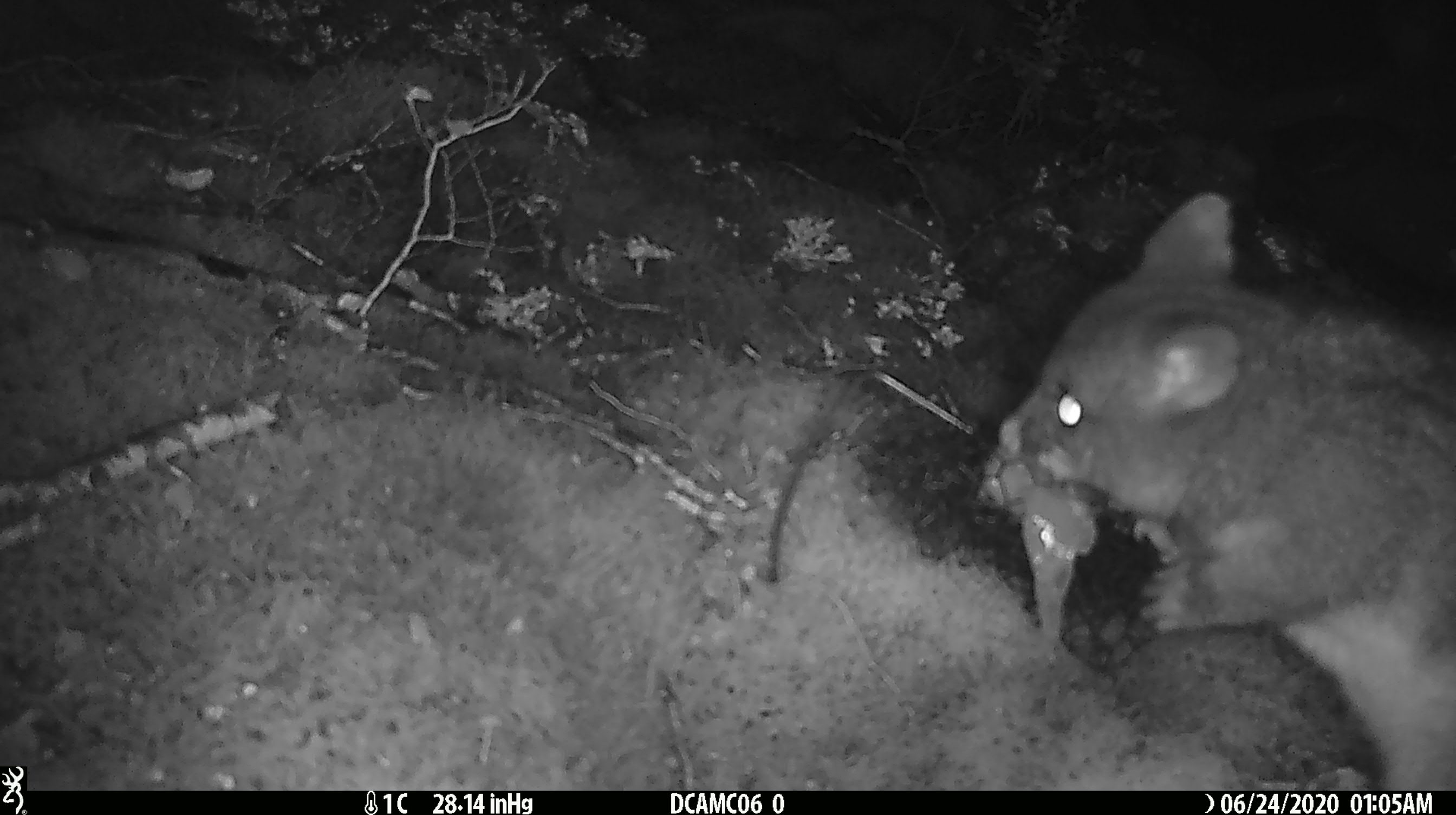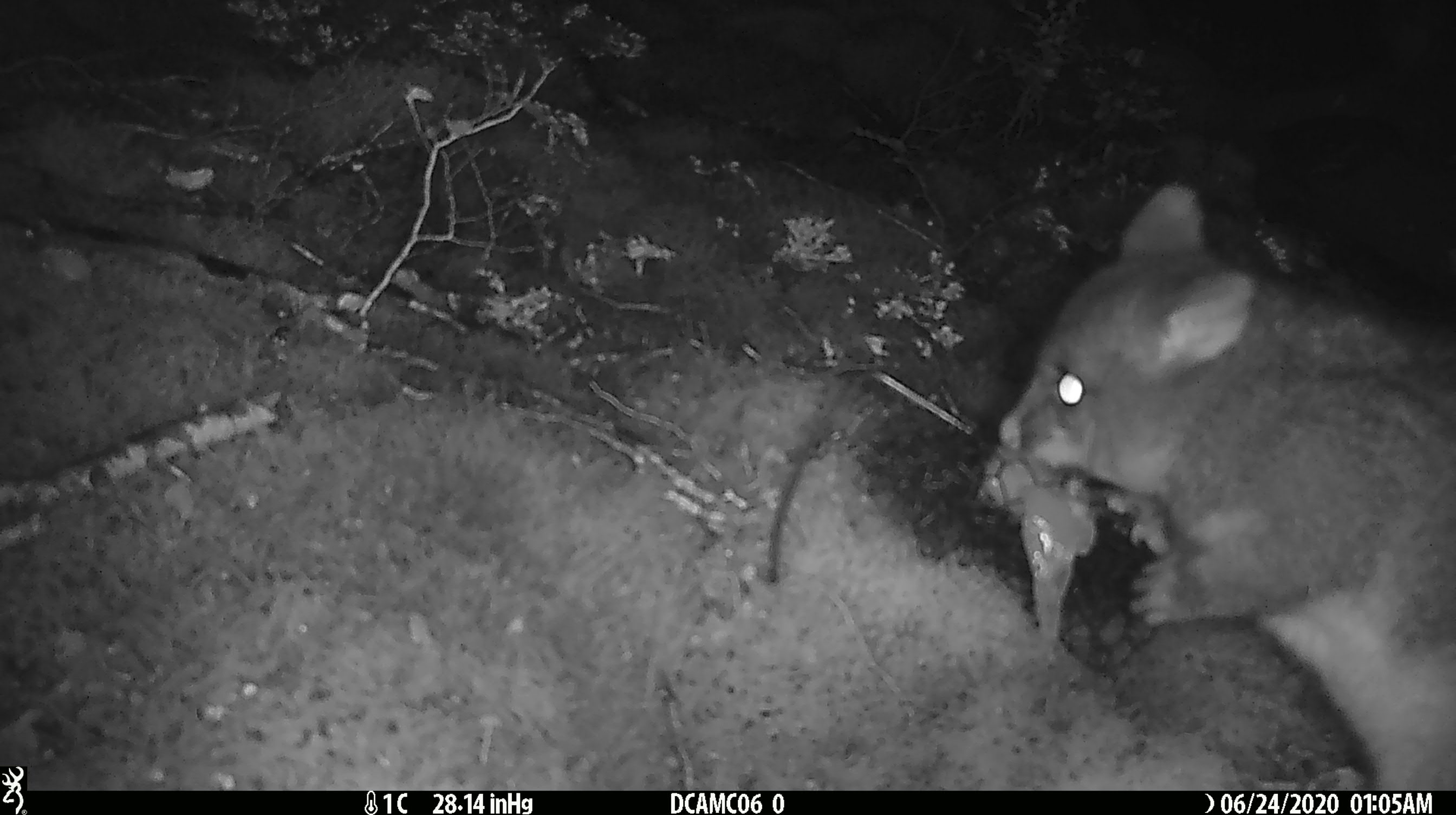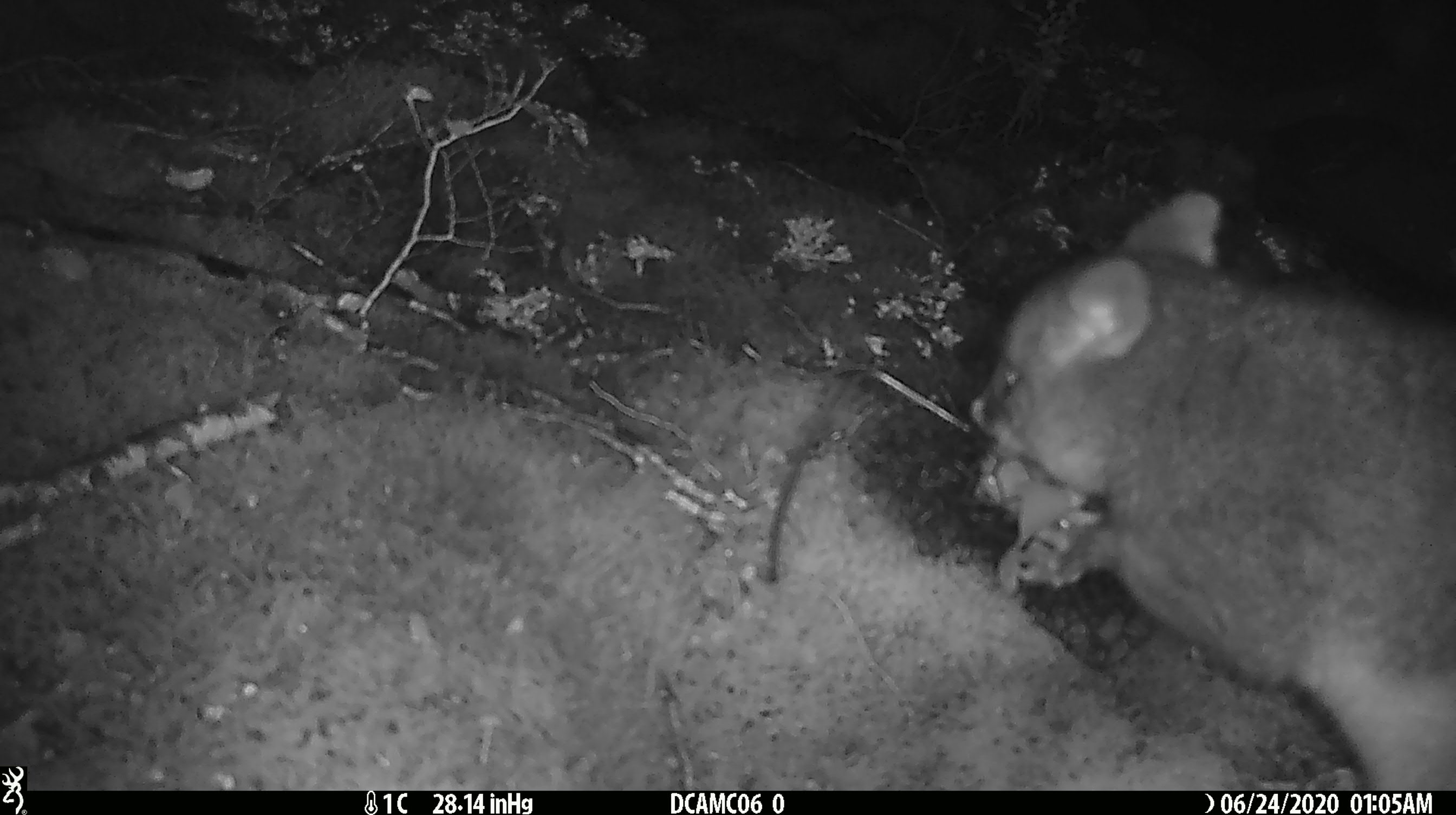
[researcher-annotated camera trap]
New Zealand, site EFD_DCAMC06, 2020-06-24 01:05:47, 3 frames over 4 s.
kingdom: Animalia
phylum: Chordata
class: Mammalia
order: Diprotodontia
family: Phalangeridae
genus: Trichosurus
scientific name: Trichosurus vulpecula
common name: common brushtail possum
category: possum